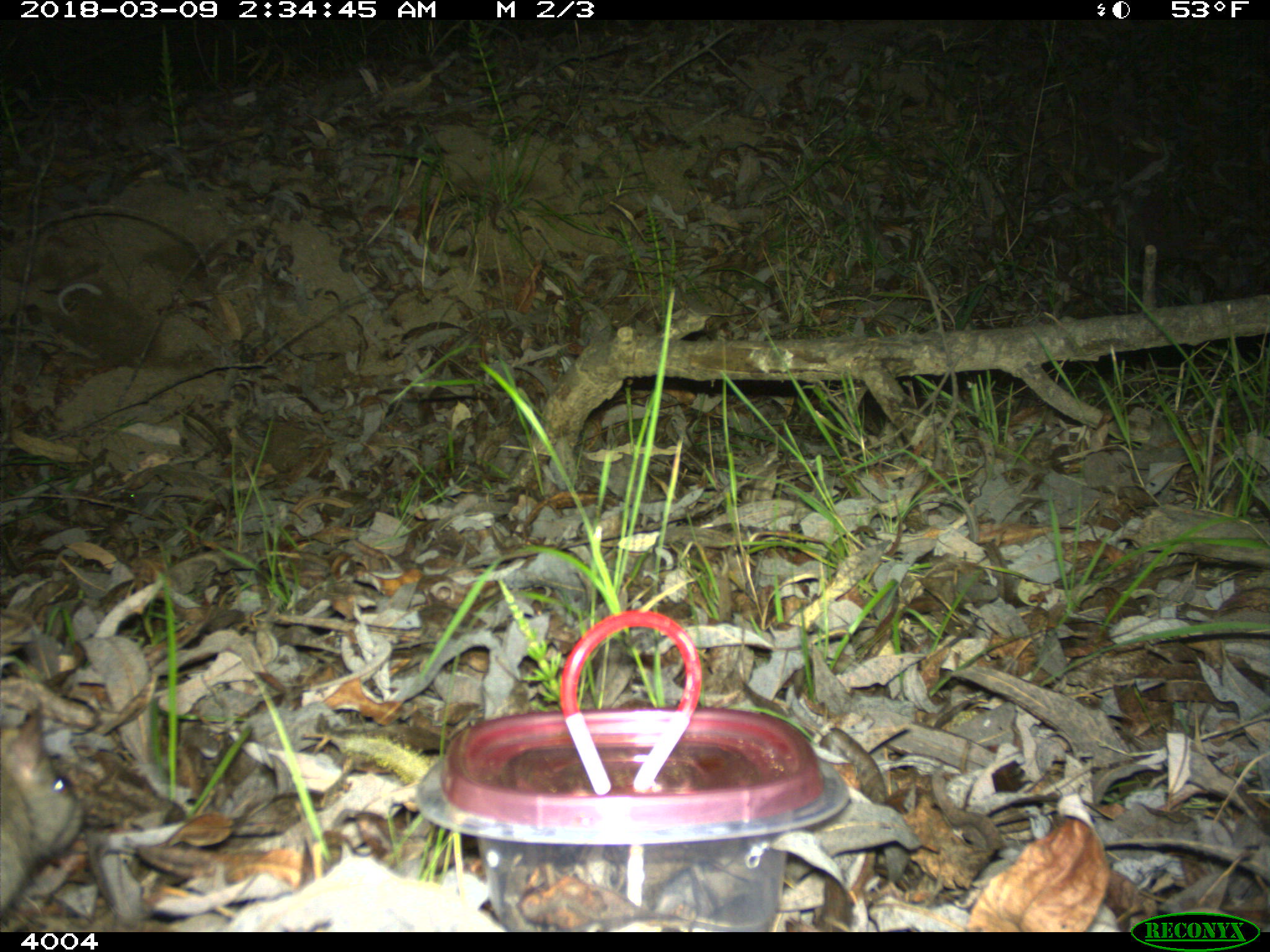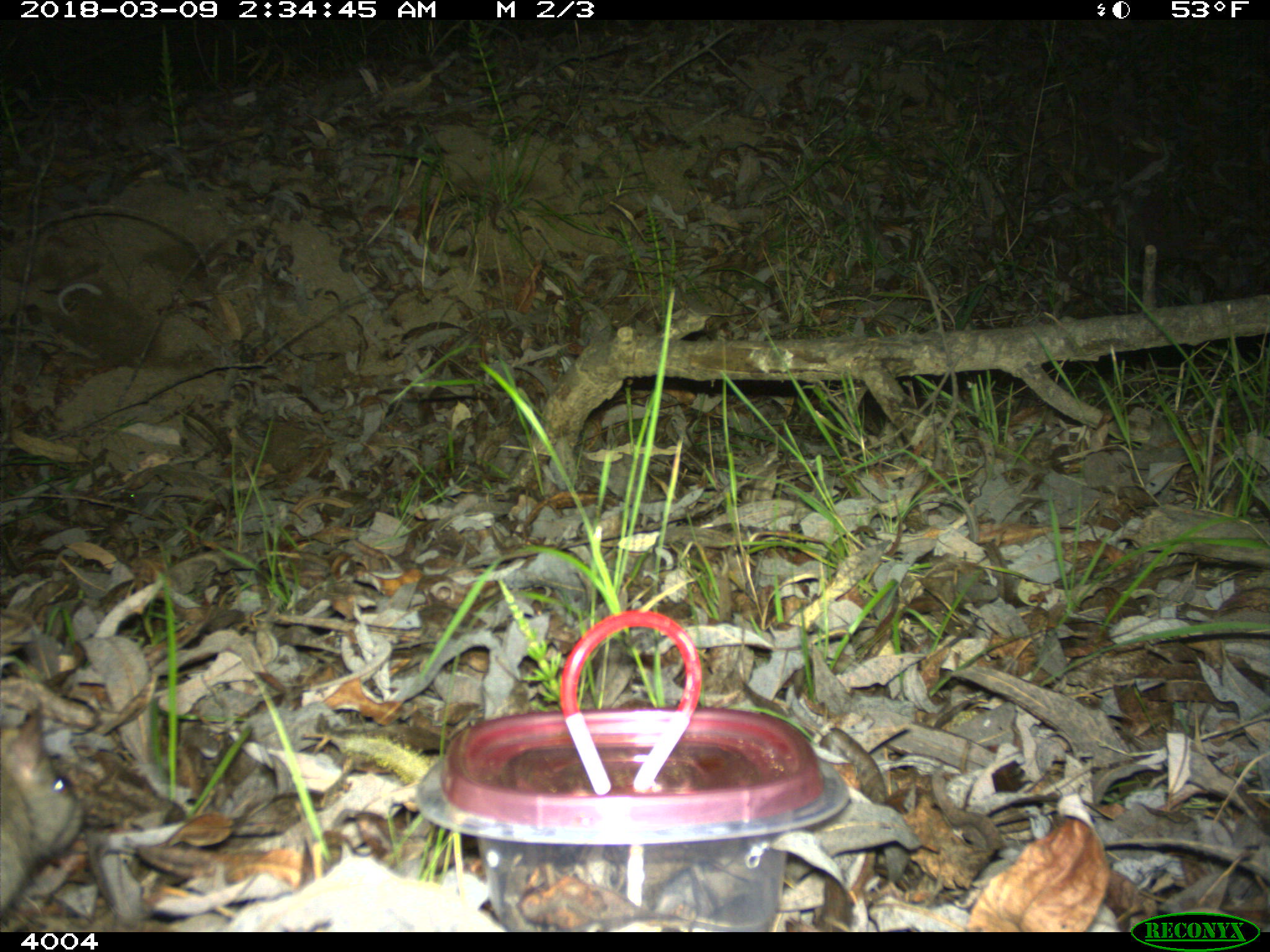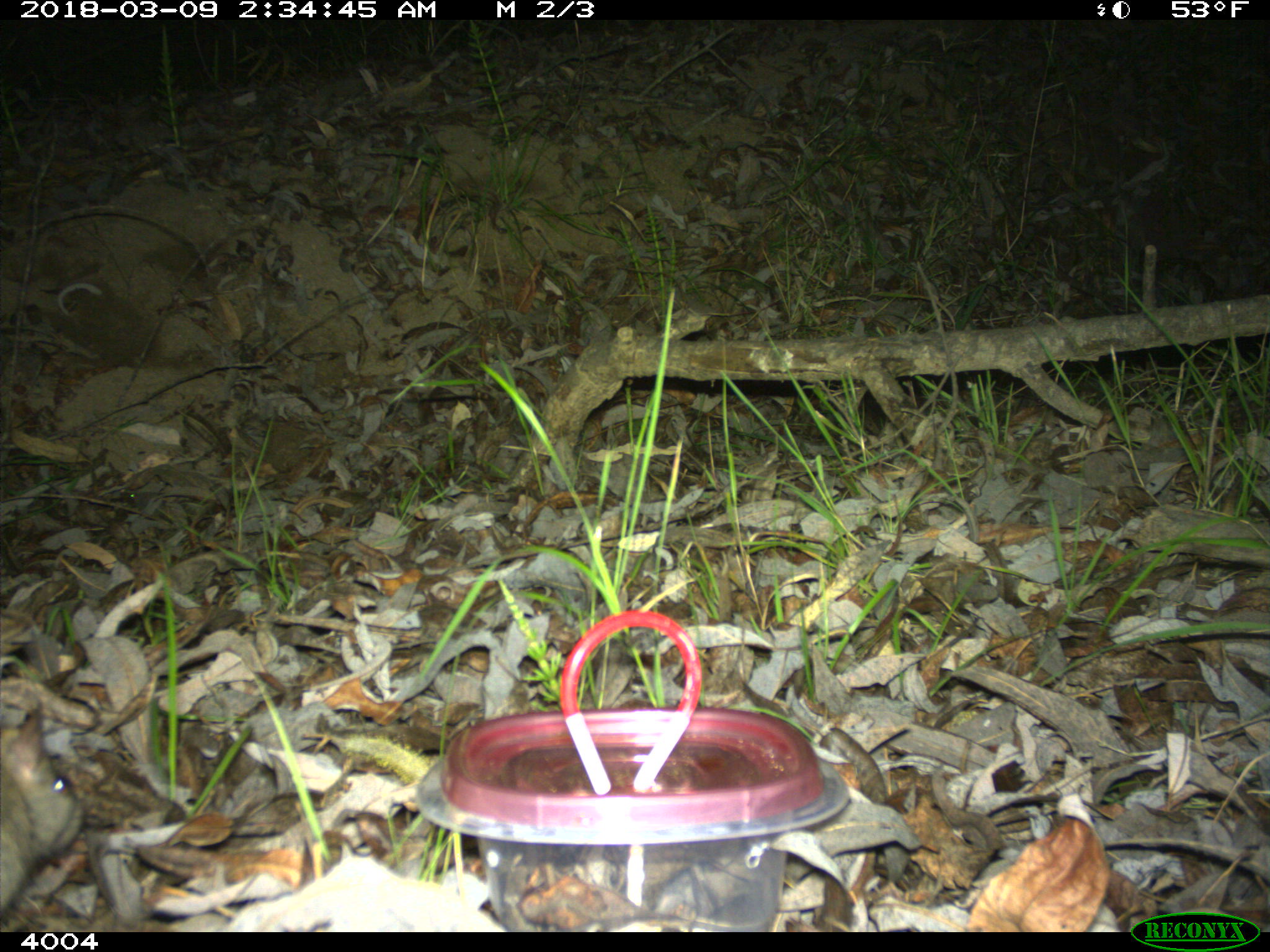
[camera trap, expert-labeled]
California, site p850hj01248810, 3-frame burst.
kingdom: Animalia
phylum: Chordata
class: Mammalia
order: Rodentia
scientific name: Rodentia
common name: rodent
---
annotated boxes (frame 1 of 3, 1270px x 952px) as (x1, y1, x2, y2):
rodent: (0, 761, 81, 914)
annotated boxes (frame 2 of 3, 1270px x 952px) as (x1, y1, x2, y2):
rodent: (0, 708, 84, 912)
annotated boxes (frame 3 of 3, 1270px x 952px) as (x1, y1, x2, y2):
rodent: (0, 700, 84, 914)